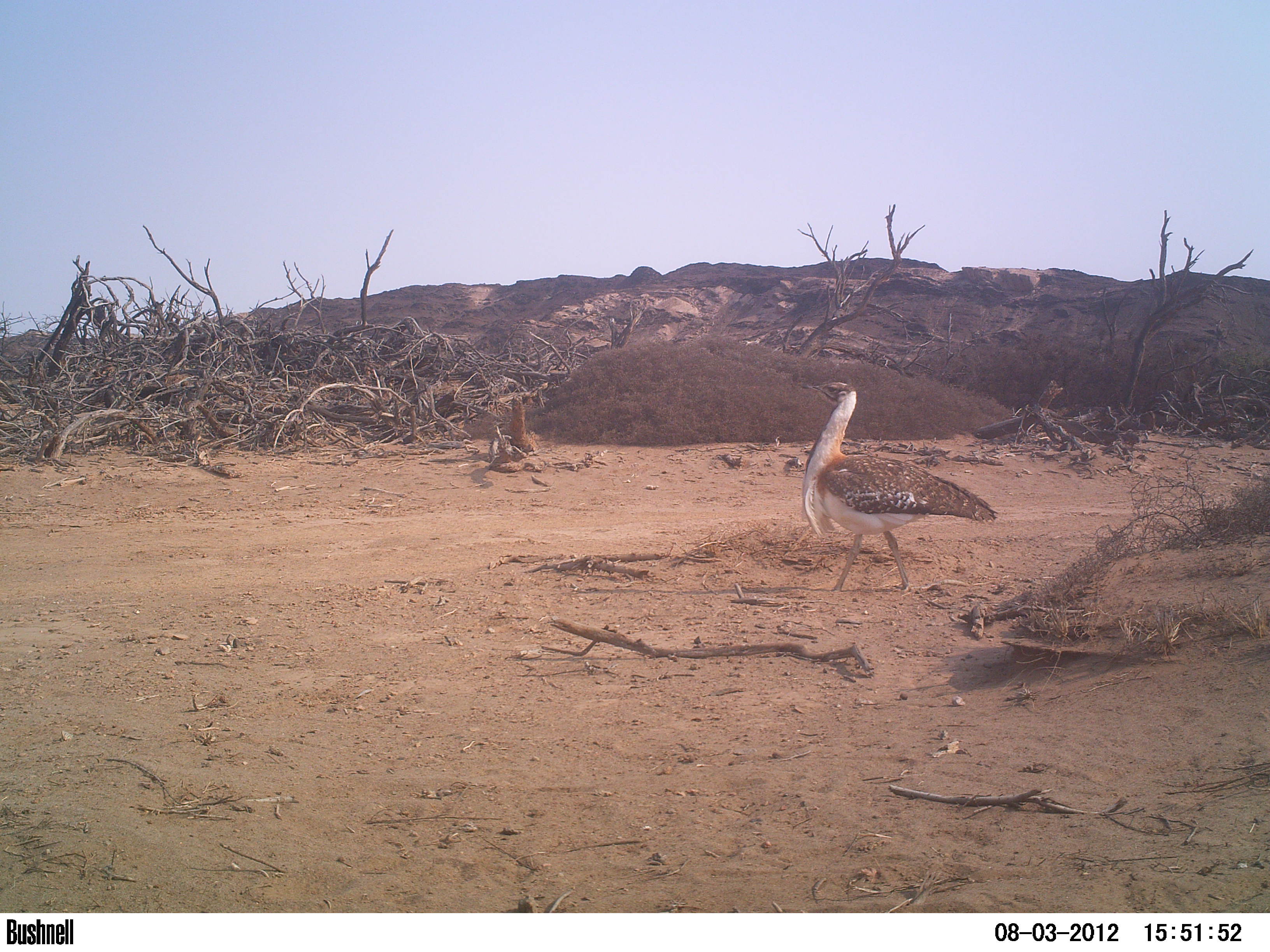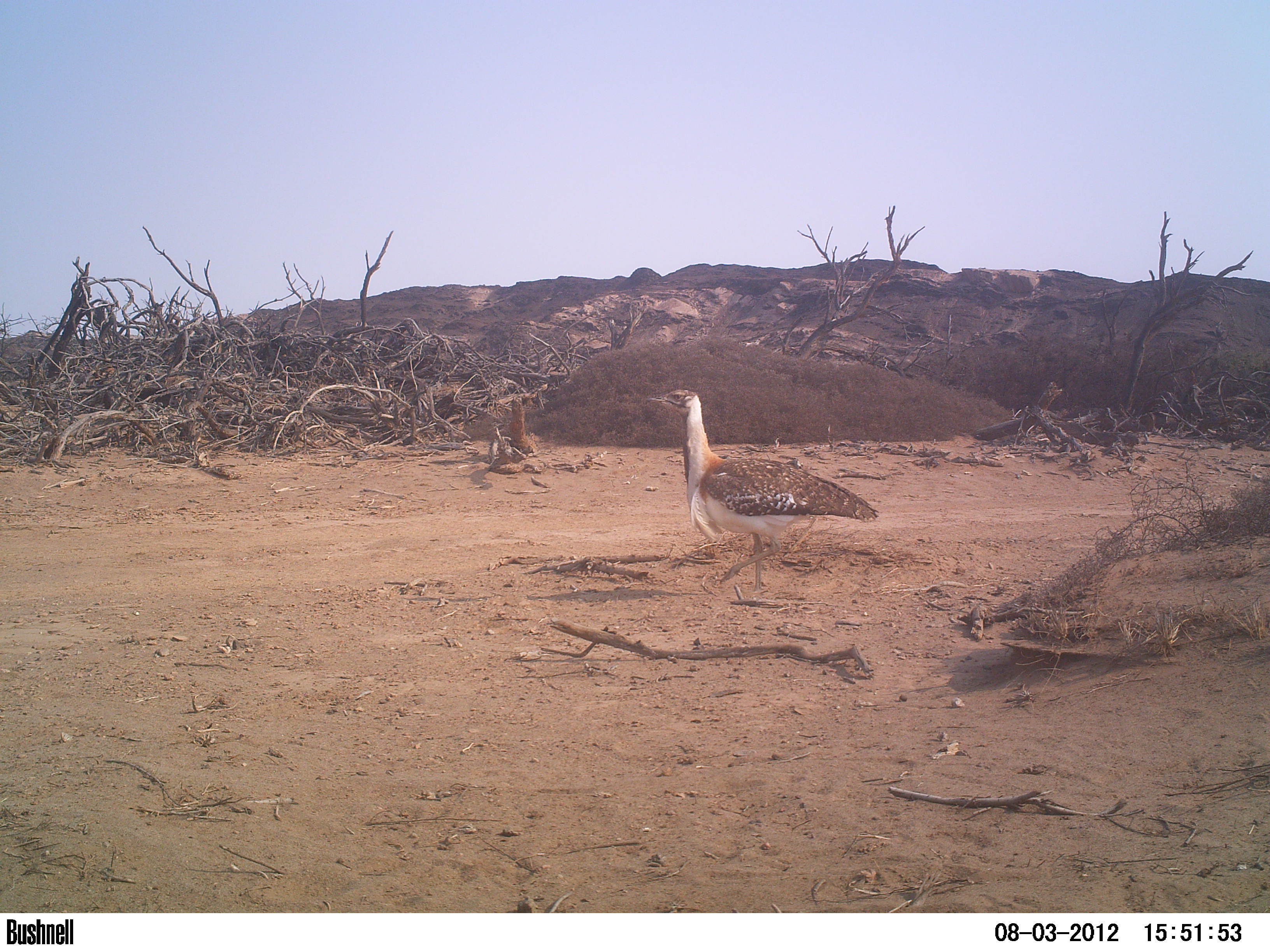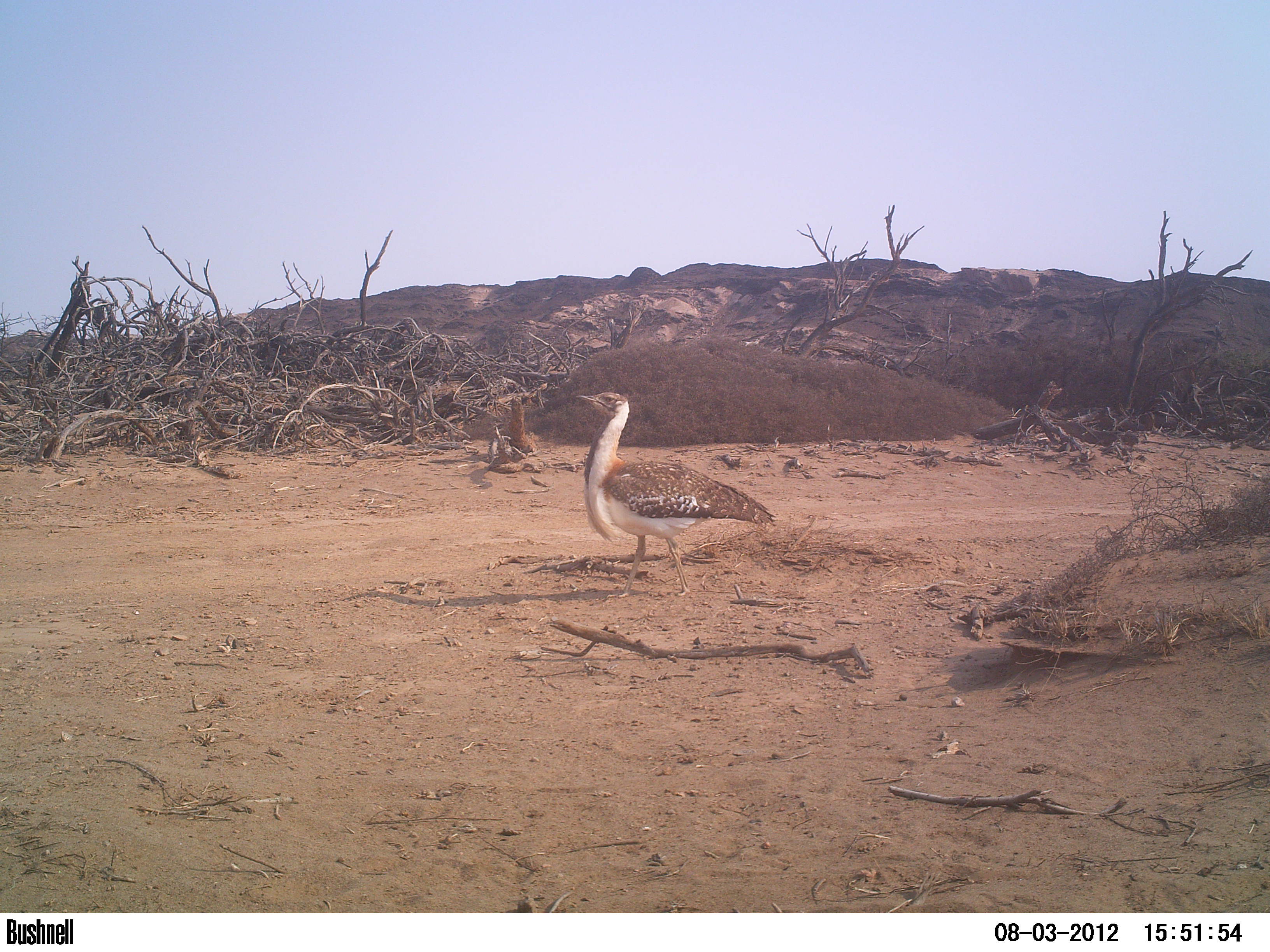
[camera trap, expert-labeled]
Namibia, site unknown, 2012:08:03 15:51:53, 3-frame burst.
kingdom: Animalia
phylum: Chordata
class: Aves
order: Otidiformes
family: Otididae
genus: Neotis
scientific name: Neotis ludwigii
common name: ludwig's bustard